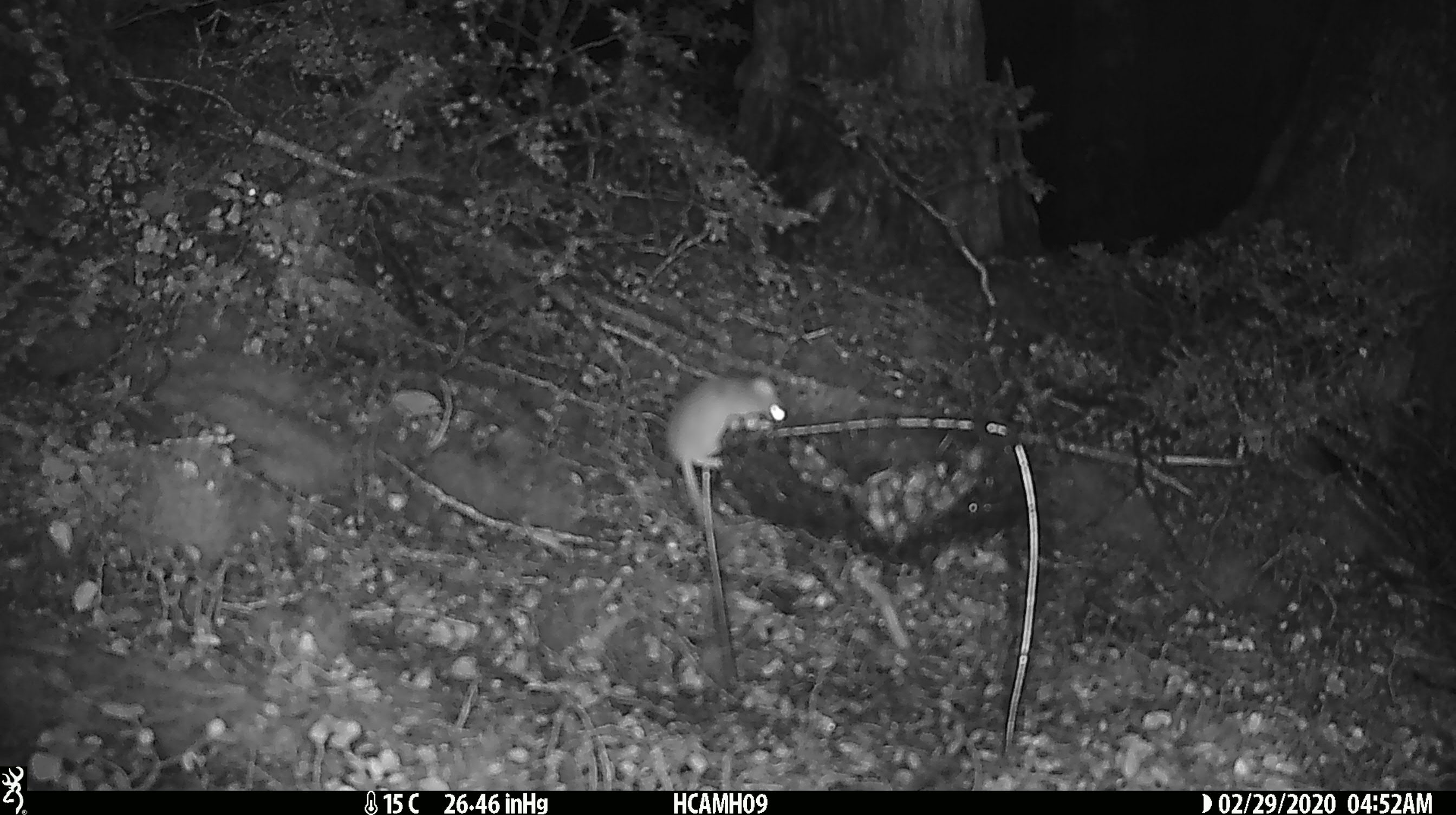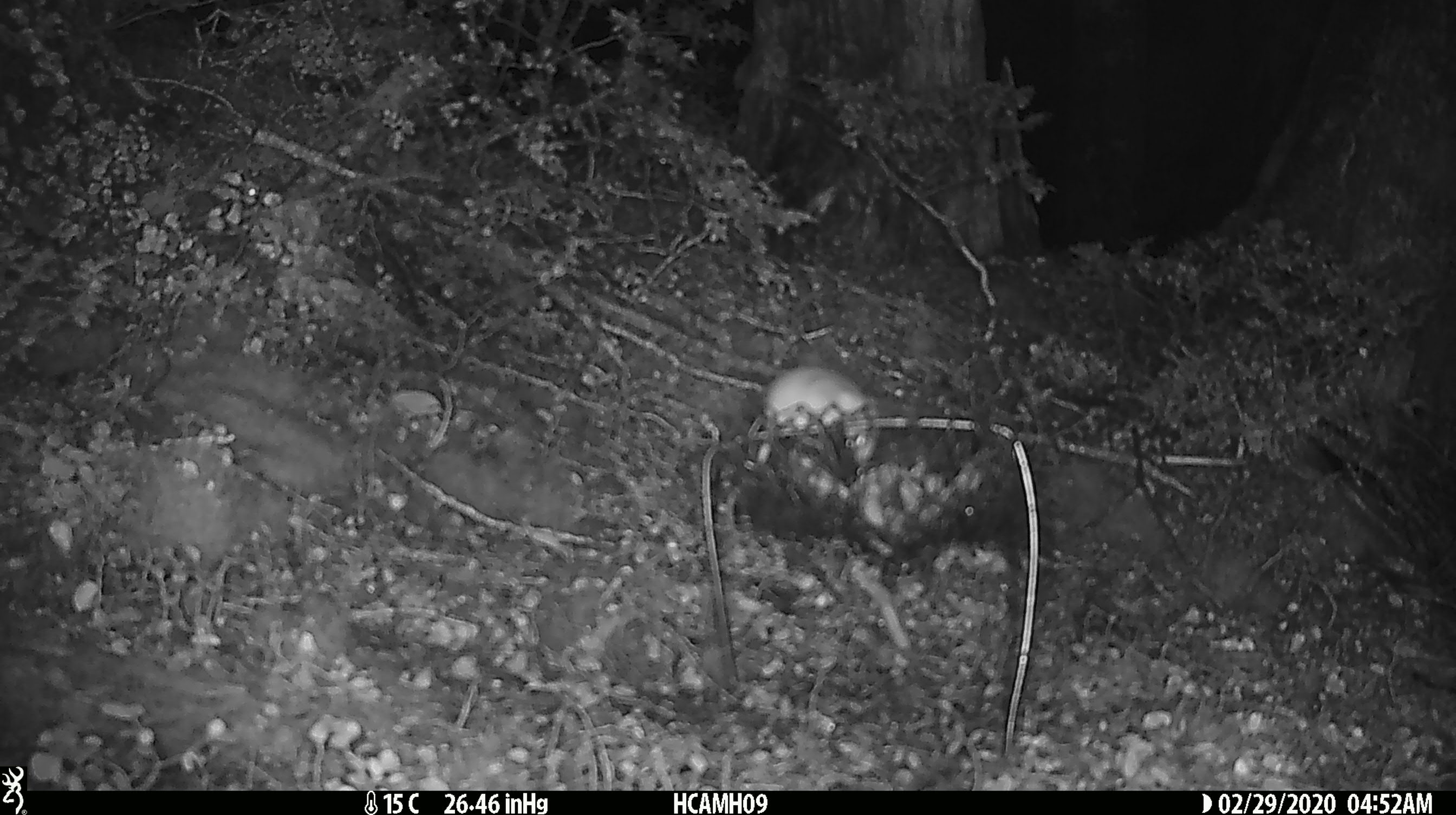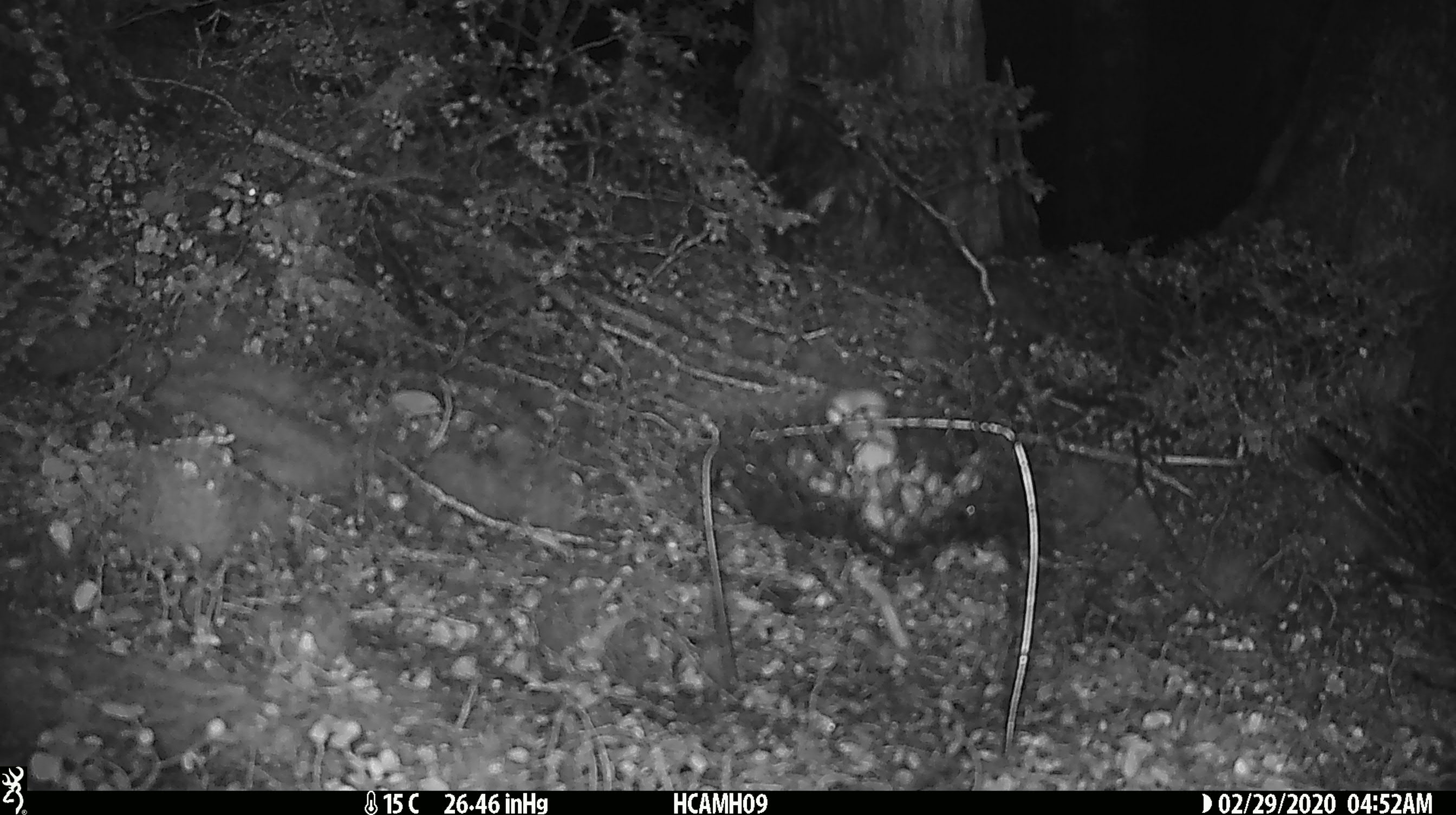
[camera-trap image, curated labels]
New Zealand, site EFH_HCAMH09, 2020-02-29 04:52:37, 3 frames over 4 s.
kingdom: Animalia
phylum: Chordata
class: Mammalia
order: Rodentia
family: Muridae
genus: Mus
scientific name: Mus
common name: mouse